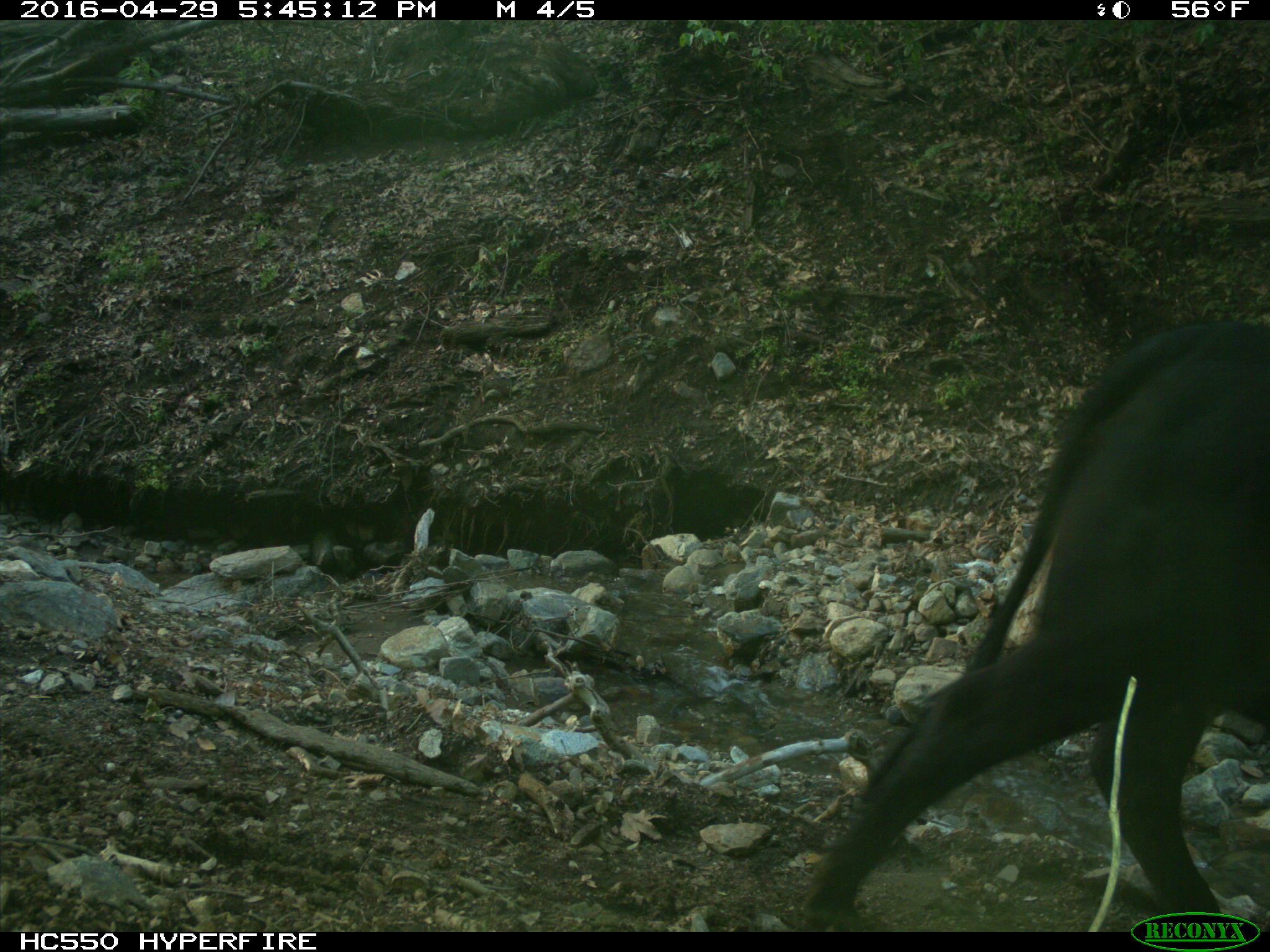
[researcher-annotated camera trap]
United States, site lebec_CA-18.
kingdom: Animalia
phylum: Chordata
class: Mammalia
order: Artiodactyla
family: Bovidae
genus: Bos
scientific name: Bos taurus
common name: domestic cow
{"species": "Bos taurus (domestic cow)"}